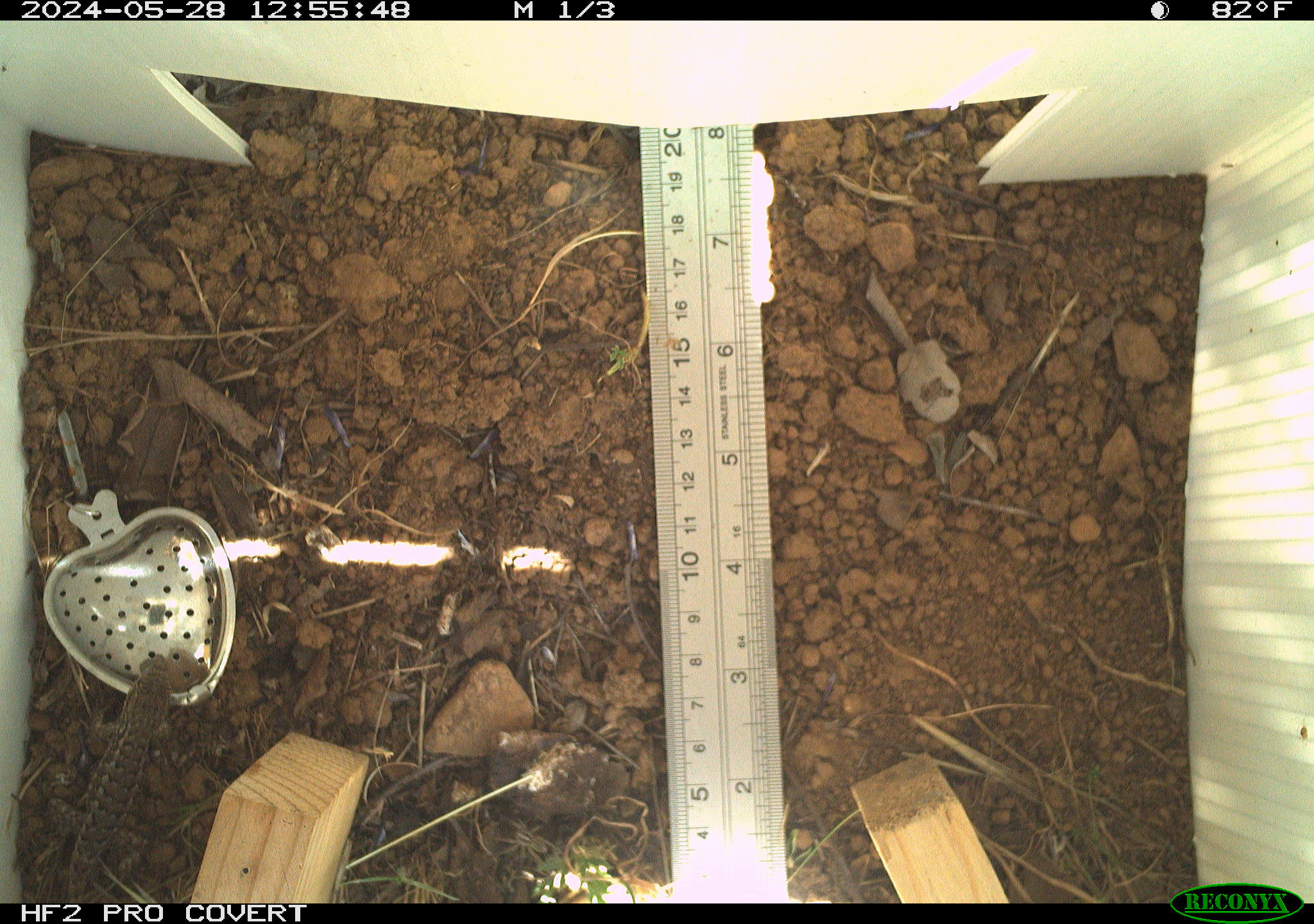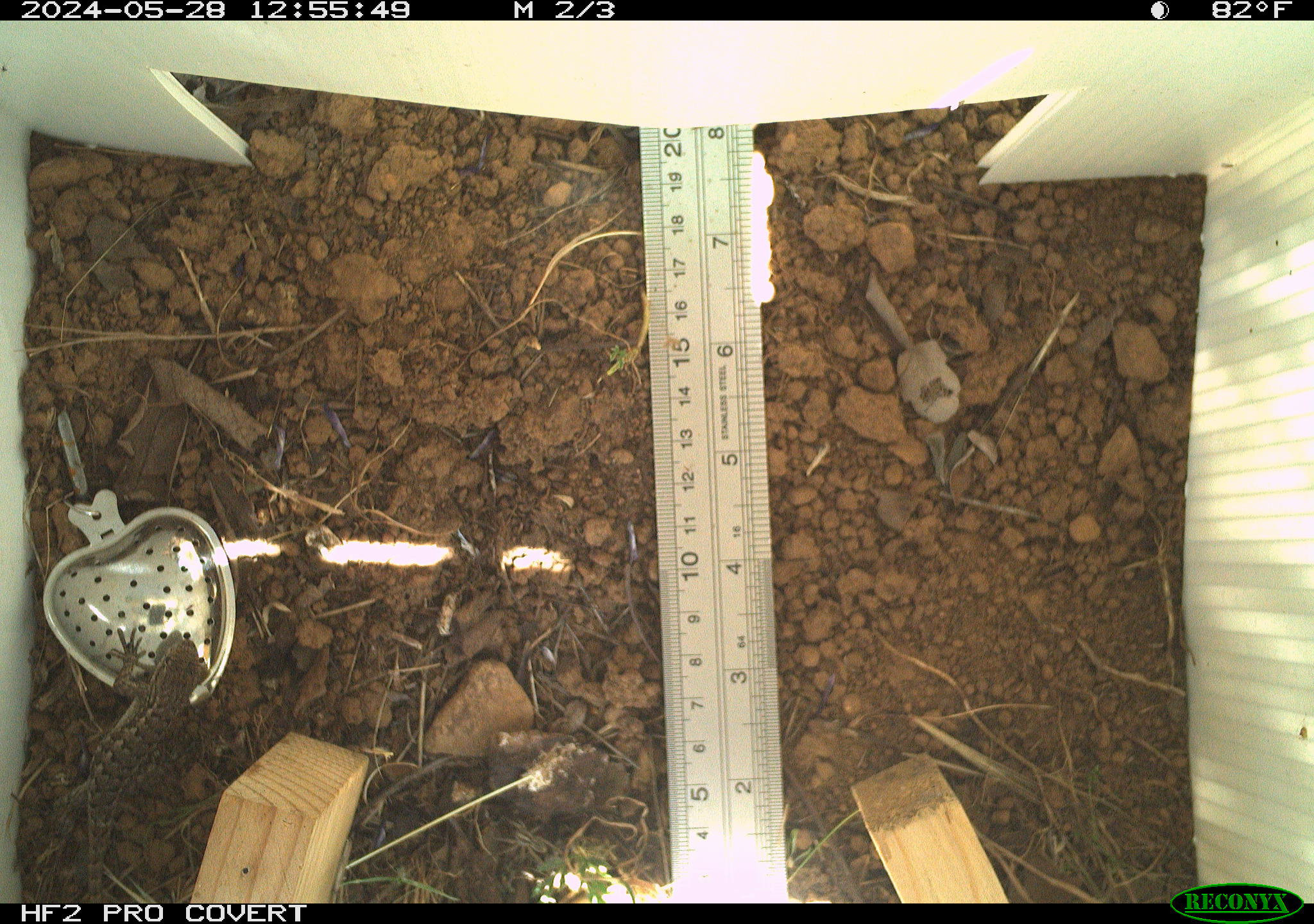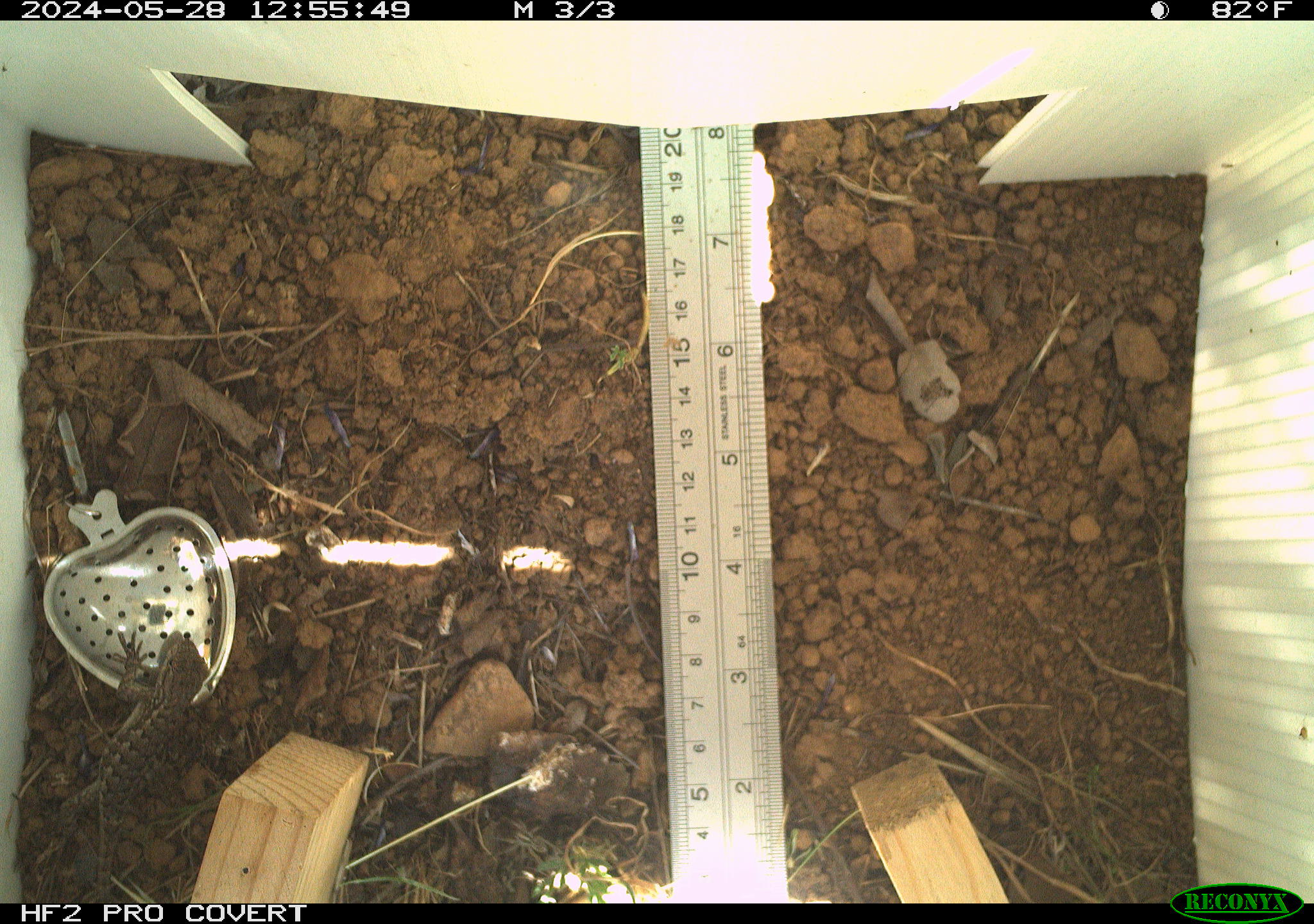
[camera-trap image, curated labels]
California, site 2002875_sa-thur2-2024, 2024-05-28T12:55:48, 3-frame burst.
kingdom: Animalia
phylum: Chordata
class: Reptilia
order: Squamata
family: Phrynosomatidae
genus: Sceloporus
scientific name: Sceloporus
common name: spiny lizards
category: sceloporus species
Sceloporus species (spiny lizards) (Sceloporus).